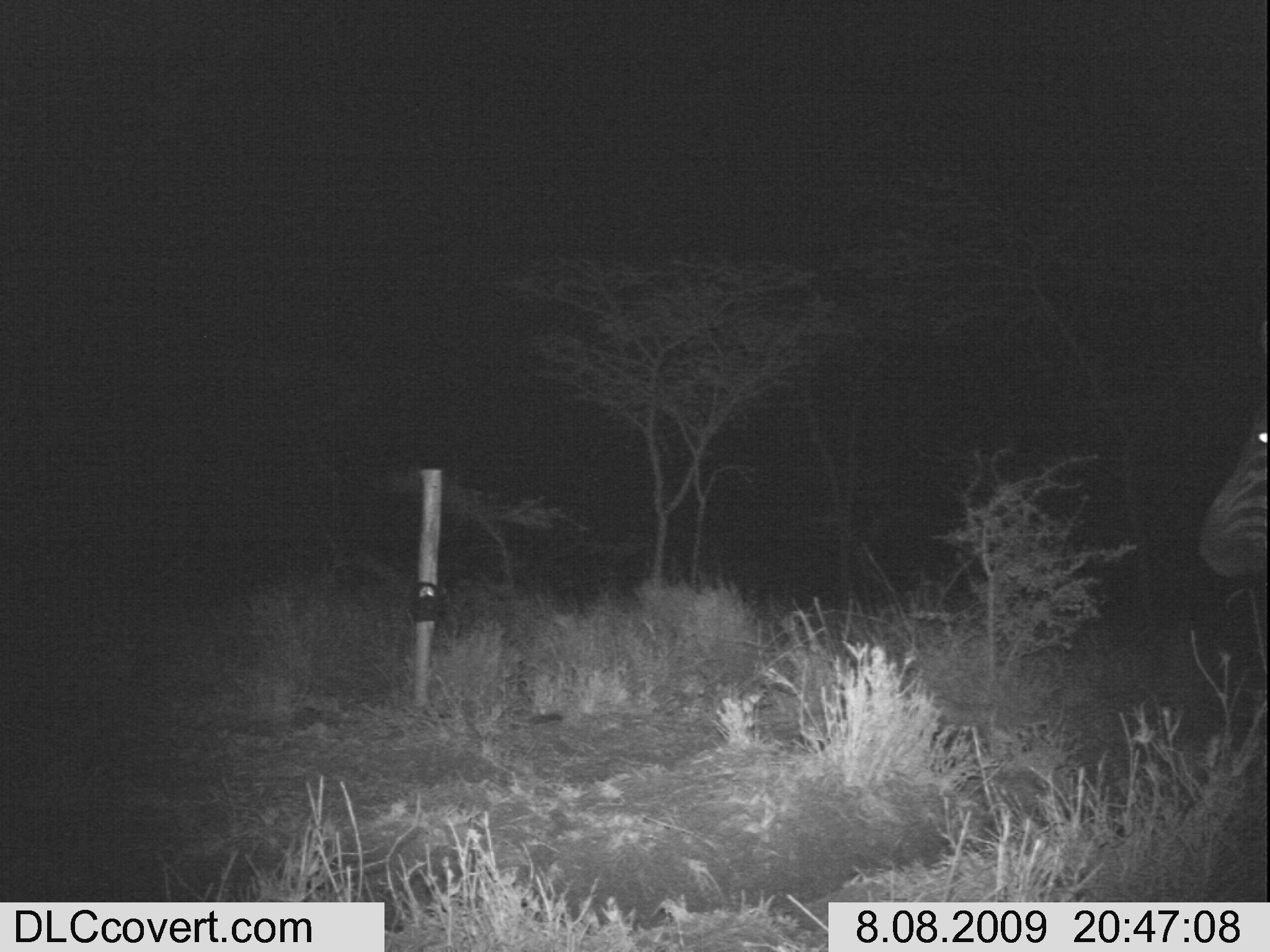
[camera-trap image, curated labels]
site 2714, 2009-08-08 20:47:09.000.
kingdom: Animalia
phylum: Chordata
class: Mammalia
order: Perissodactyla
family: Equidae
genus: Equus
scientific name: Equus quagga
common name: plains zebra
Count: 1.